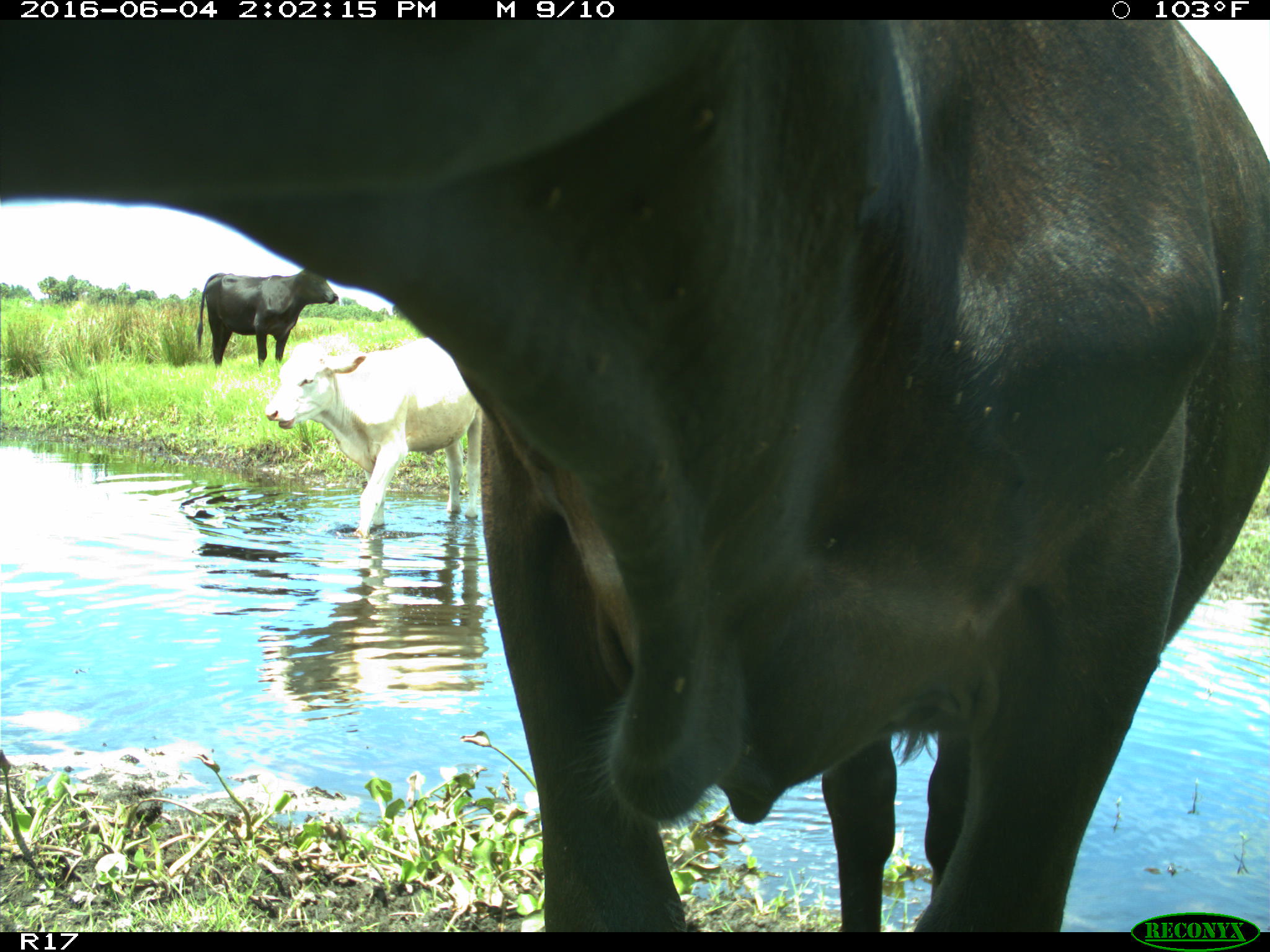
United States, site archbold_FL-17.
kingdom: Animalia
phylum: Chordata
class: Mammalia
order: Artiodactyla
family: Bovidae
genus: Bos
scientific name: Bos taurus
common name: domestic cow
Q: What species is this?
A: Bos taurus (domestic cow).